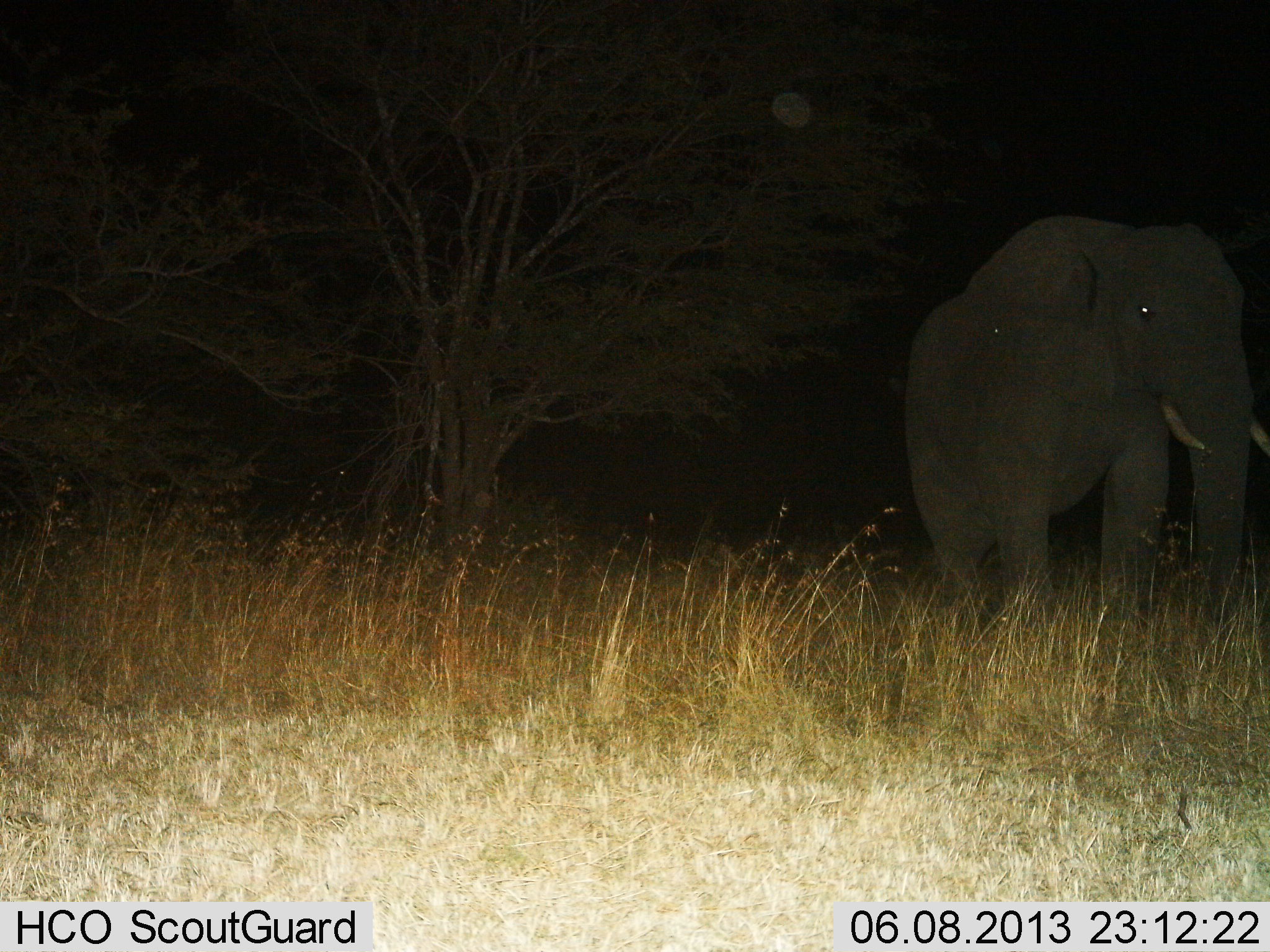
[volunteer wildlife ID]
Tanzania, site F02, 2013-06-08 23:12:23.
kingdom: Animalia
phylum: Chordata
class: Mammalia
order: Proboscidea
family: Elephantidae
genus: Loxodonta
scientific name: Loxodonta africana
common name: african bush elephant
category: elephant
Elephant (african bush elephant) (Loxodonta africana), count 1. Behavior (volunteer vote fractions): standing 60%, resting 0%, moving 40%, interacting 0%. Young present (vote fraction): 0%. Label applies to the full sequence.